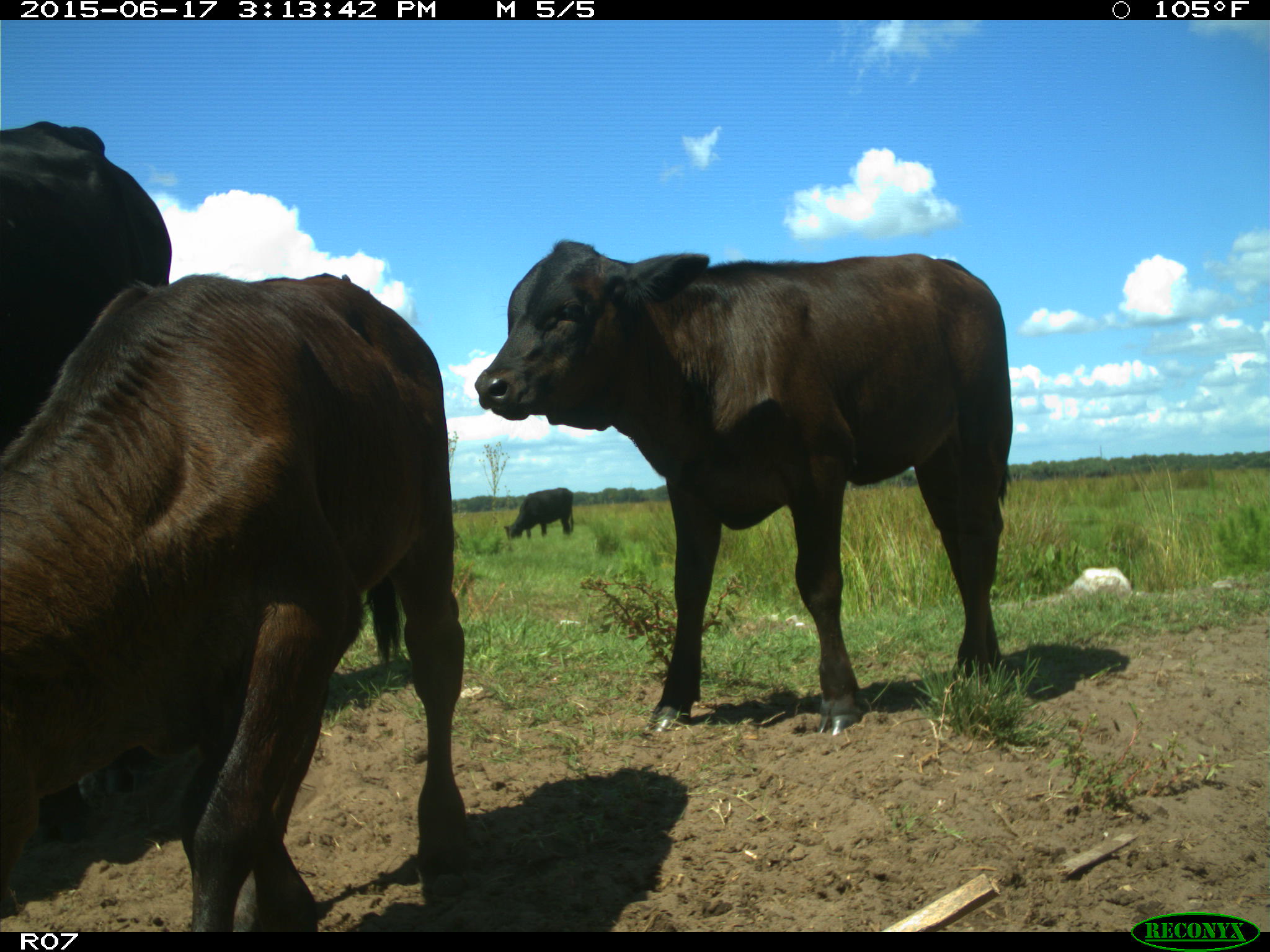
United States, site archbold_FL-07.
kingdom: Animalia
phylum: Chordata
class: Mammalia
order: Artiodactyla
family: Bovidae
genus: Bos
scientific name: Bos taurus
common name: domestic cow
Bos taurus (domestic cow).